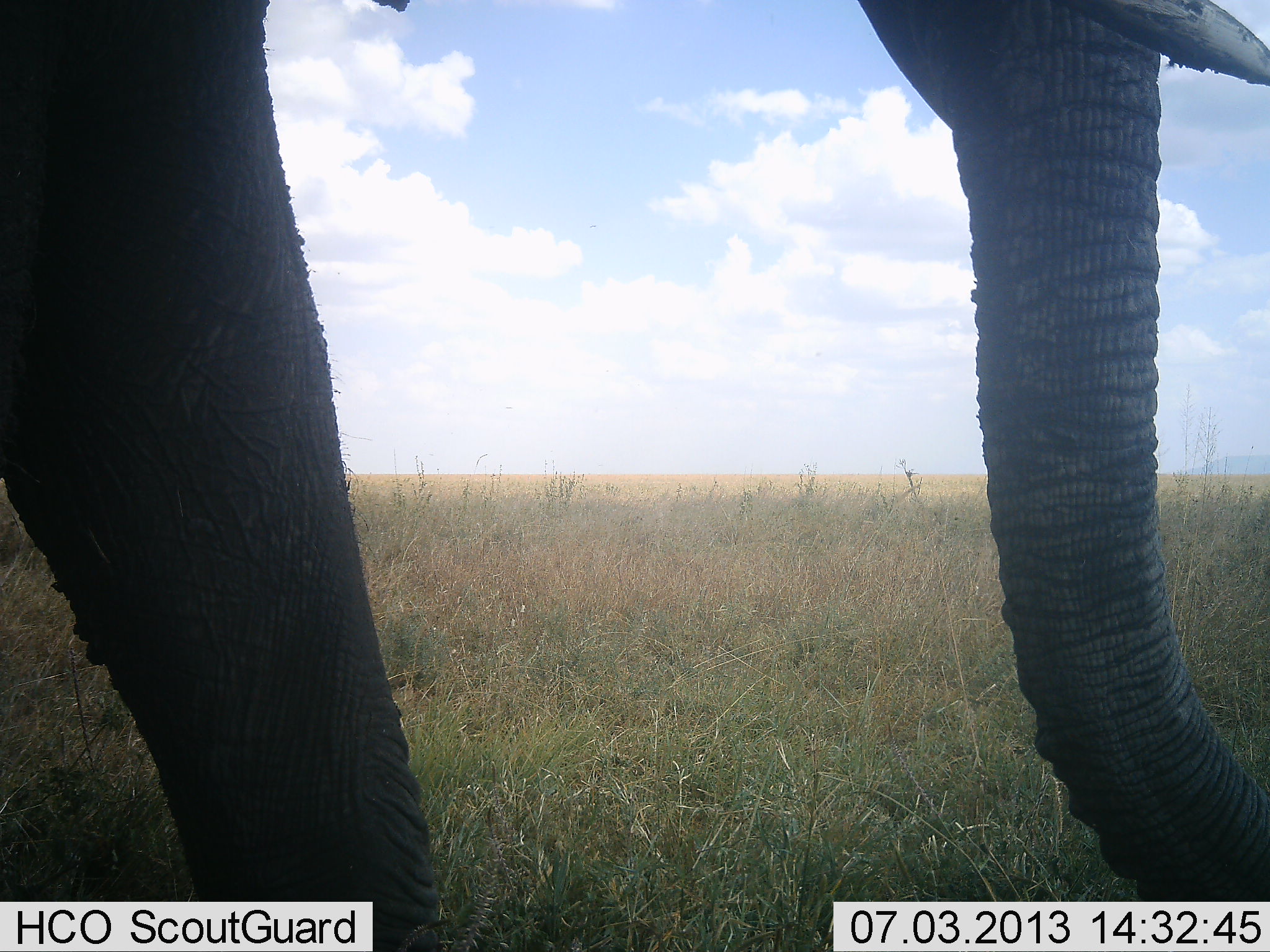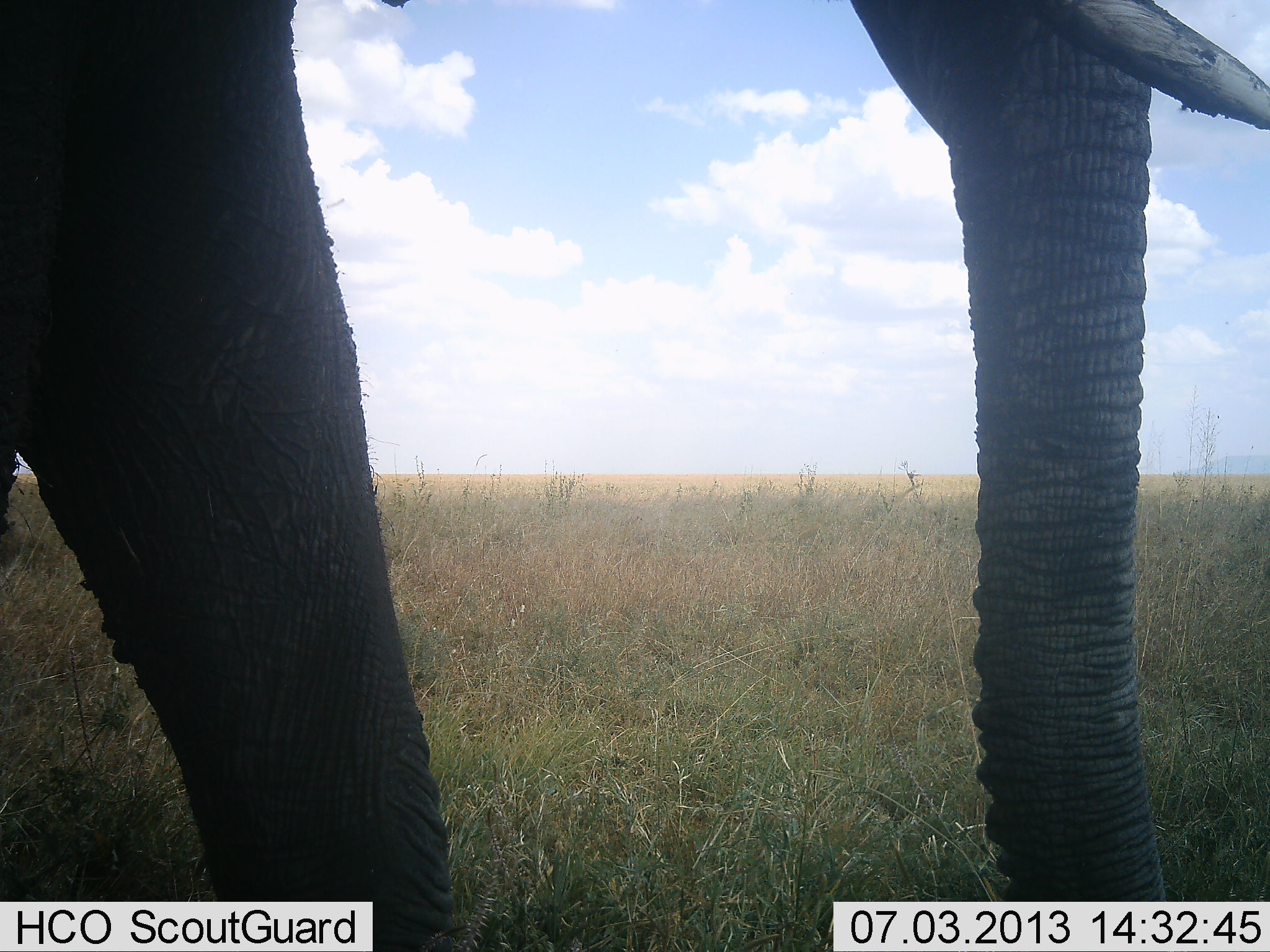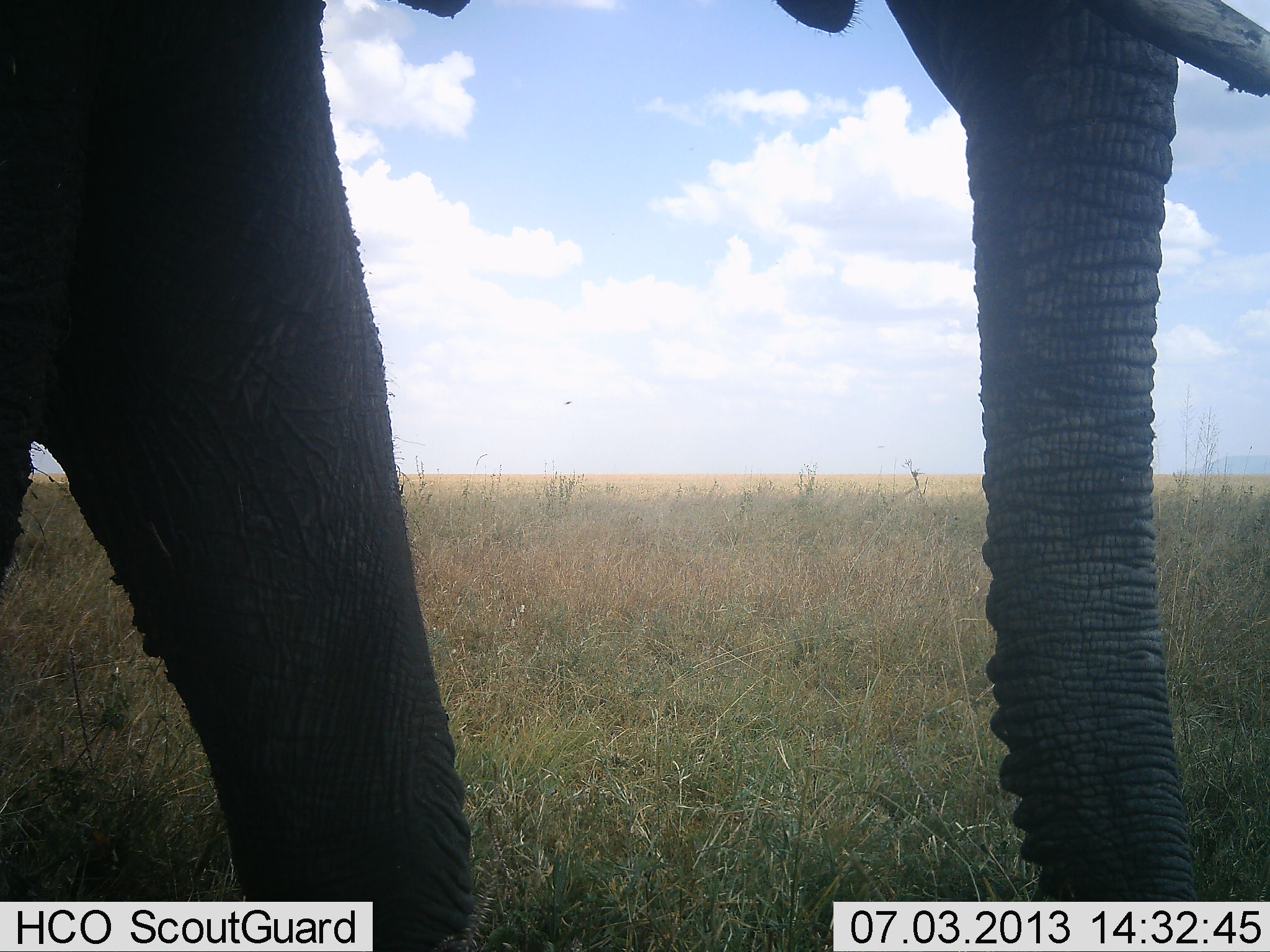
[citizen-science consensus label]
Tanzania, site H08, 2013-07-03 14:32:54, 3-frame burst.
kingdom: Animalia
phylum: Chordata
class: Mammalia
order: Proboscidea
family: Elephantidae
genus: Loxodonta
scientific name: Loxodonta africana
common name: african bush elephant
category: elephant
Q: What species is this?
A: Elephant (african bush elephant) (Loxodonta africana).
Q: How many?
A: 1.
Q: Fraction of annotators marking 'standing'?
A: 60%.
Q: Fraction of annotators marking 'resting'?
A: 0%.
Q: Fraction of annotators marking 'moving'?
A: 20%.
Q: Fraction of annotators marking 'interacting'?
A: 0%.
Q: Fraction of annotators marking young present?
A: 0%.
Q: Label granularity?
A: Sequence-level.